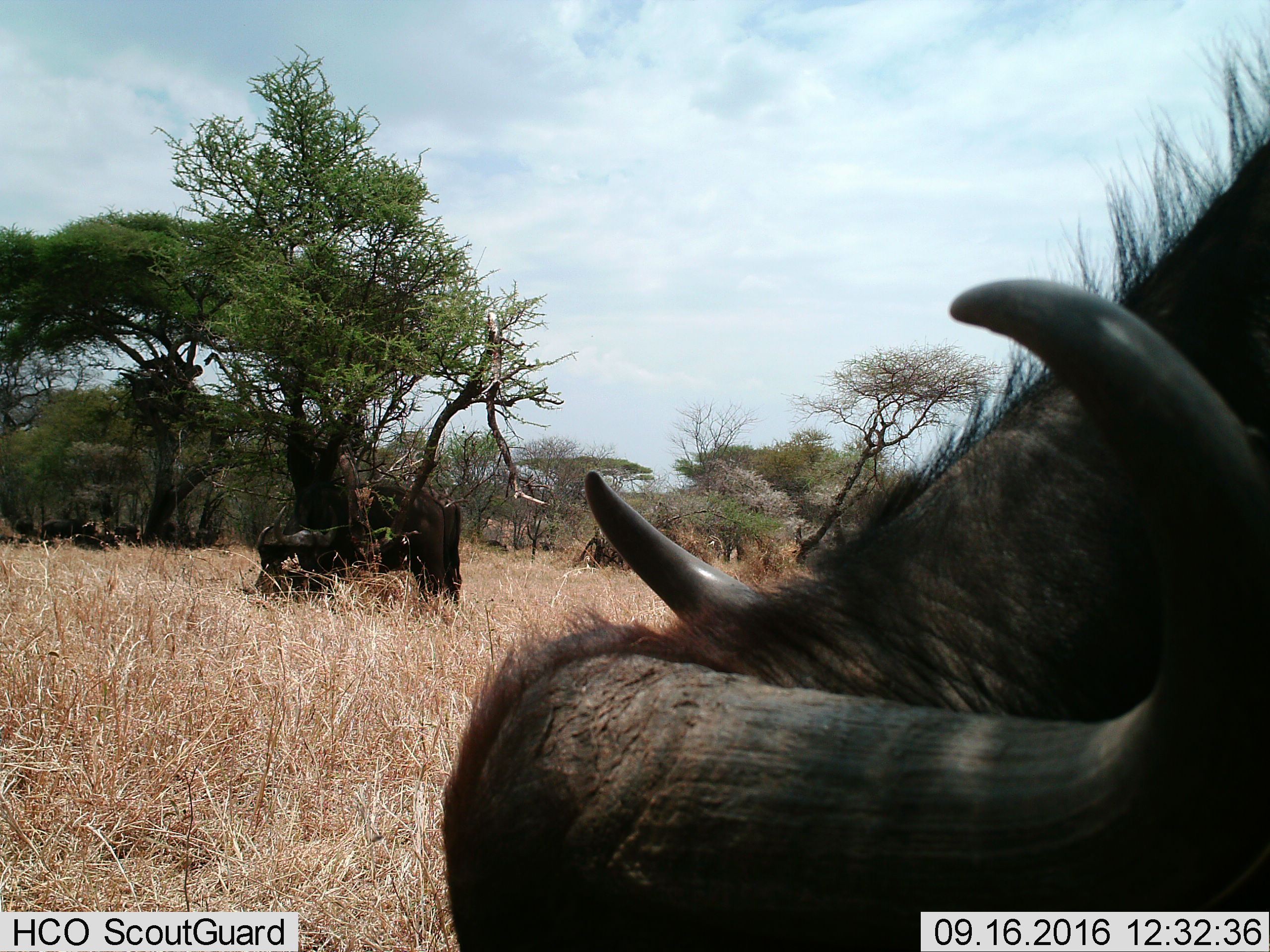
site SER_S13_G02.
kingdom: Animalia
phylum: Chordata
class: Mammalia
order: Artiodactyla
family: Bovidae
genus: Syncerus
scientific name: Syncerus caffer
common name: african buffalo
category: buffalo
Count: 2.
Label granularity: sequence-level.